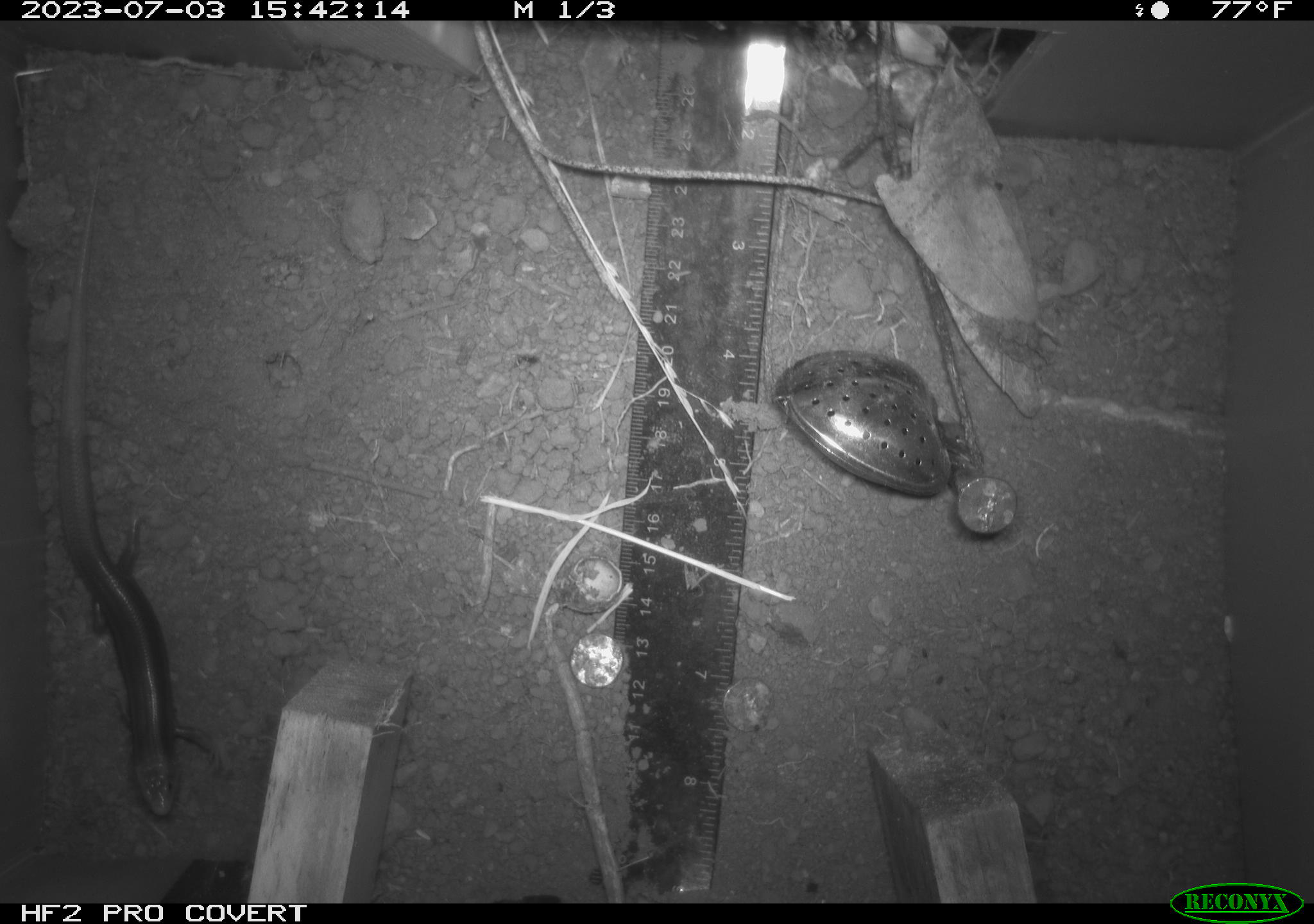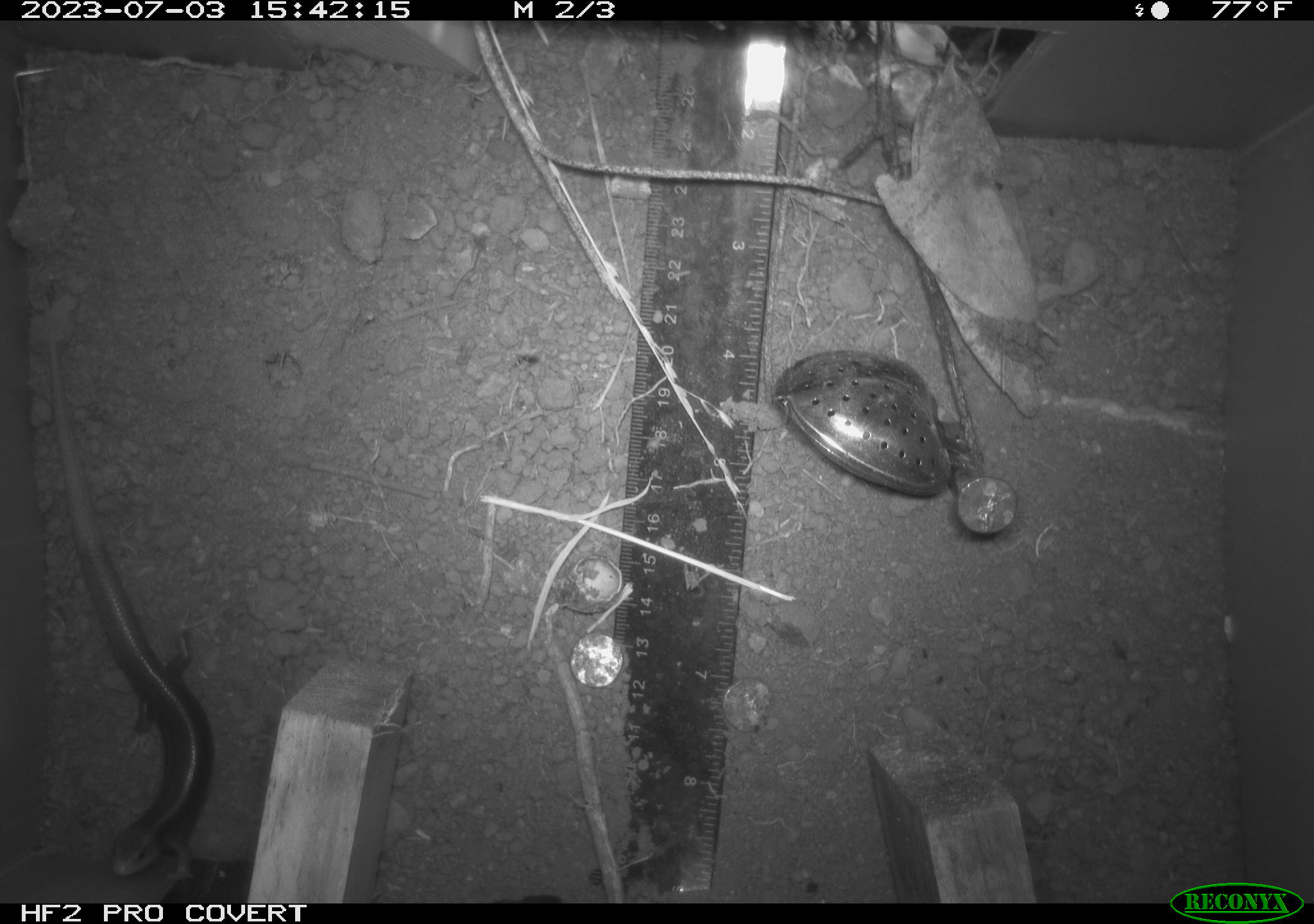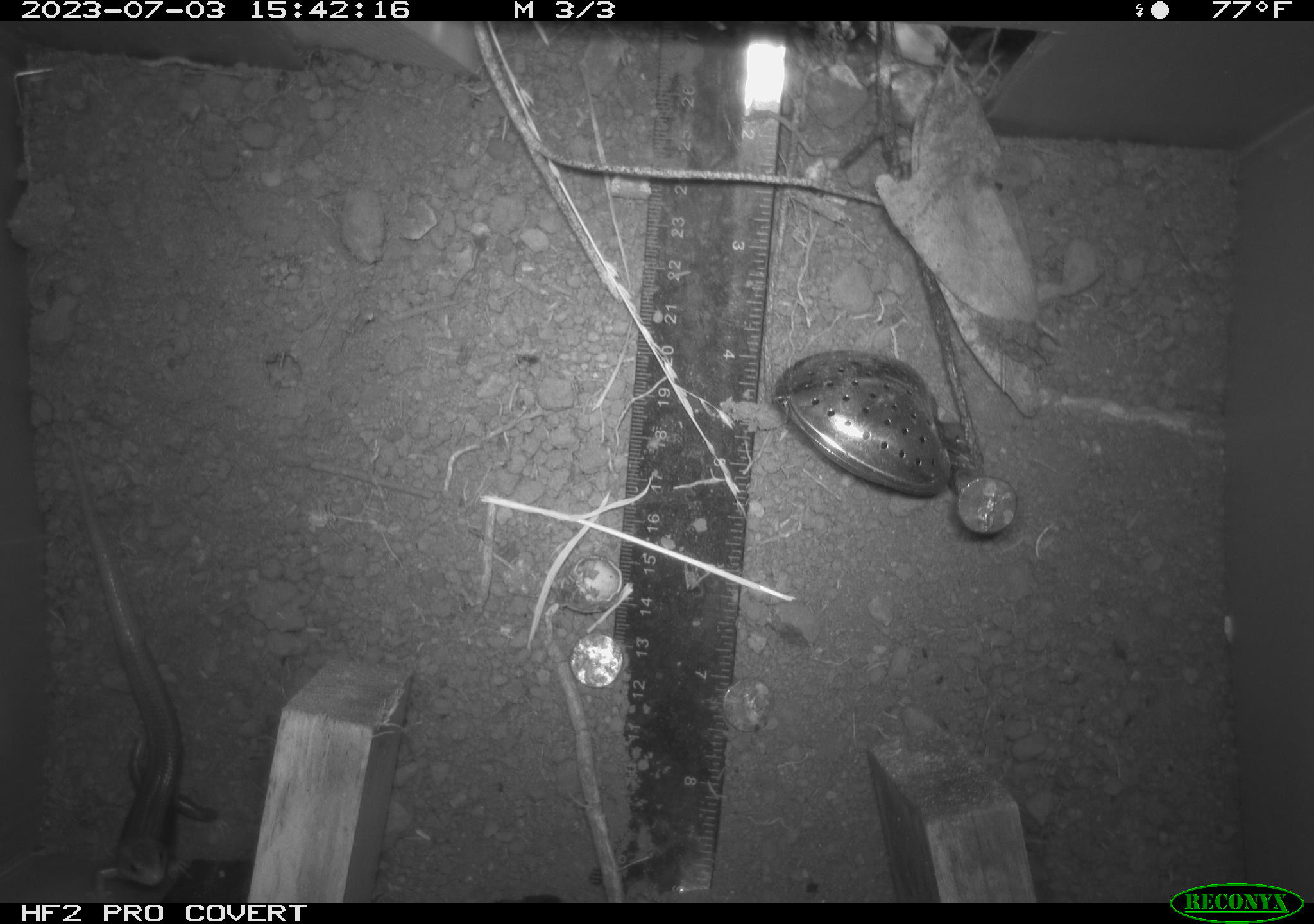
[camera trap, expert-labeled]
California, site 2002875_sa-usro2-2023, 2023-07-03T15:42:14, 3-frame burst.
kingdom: Animalia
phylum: Chordata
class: Reptilia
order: Squamata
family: Scincidae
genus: Plestiodon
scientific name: Plestiodon skiltonianus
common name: western skink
Western skink (Plestiodon skiltonianus).